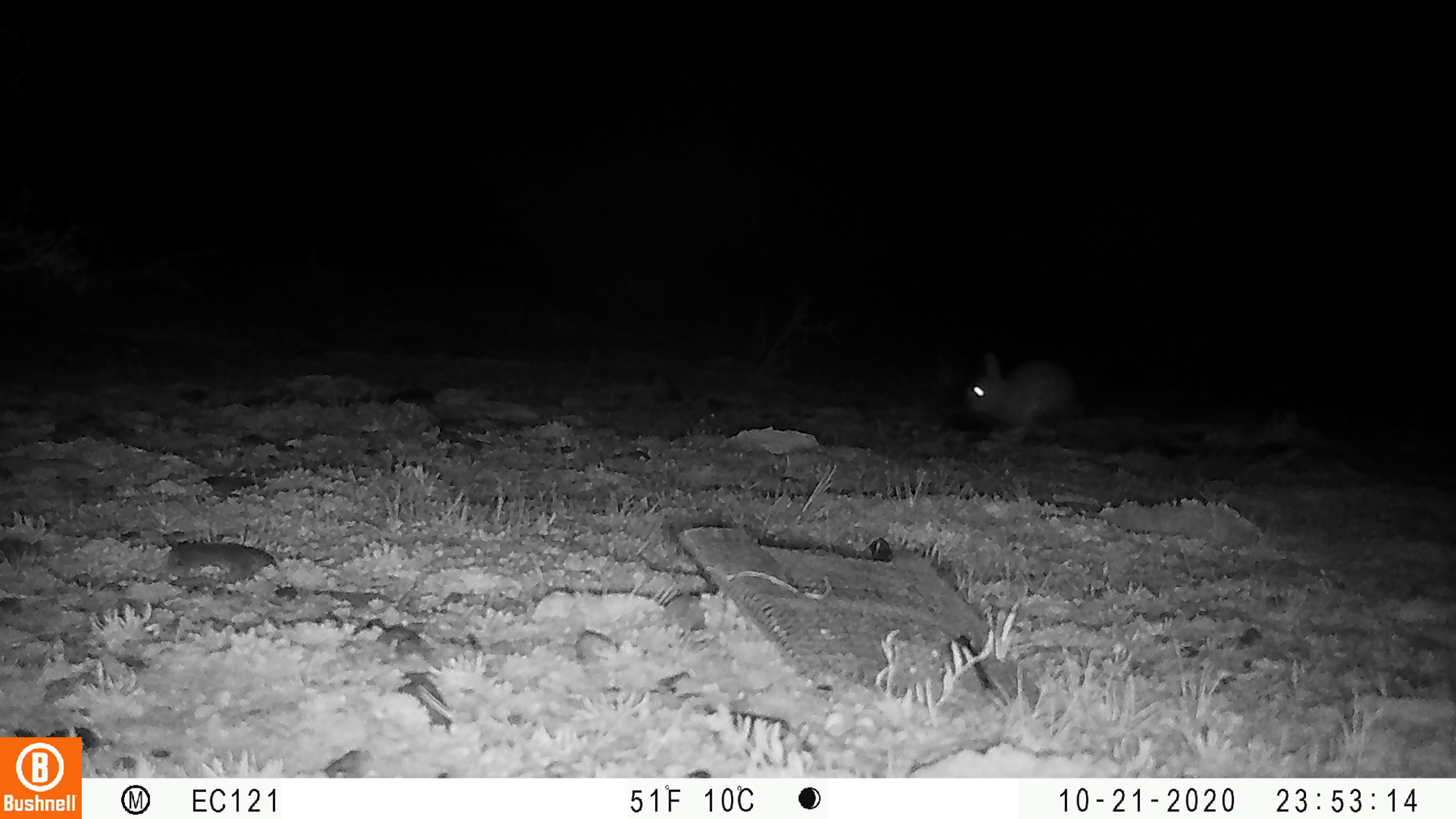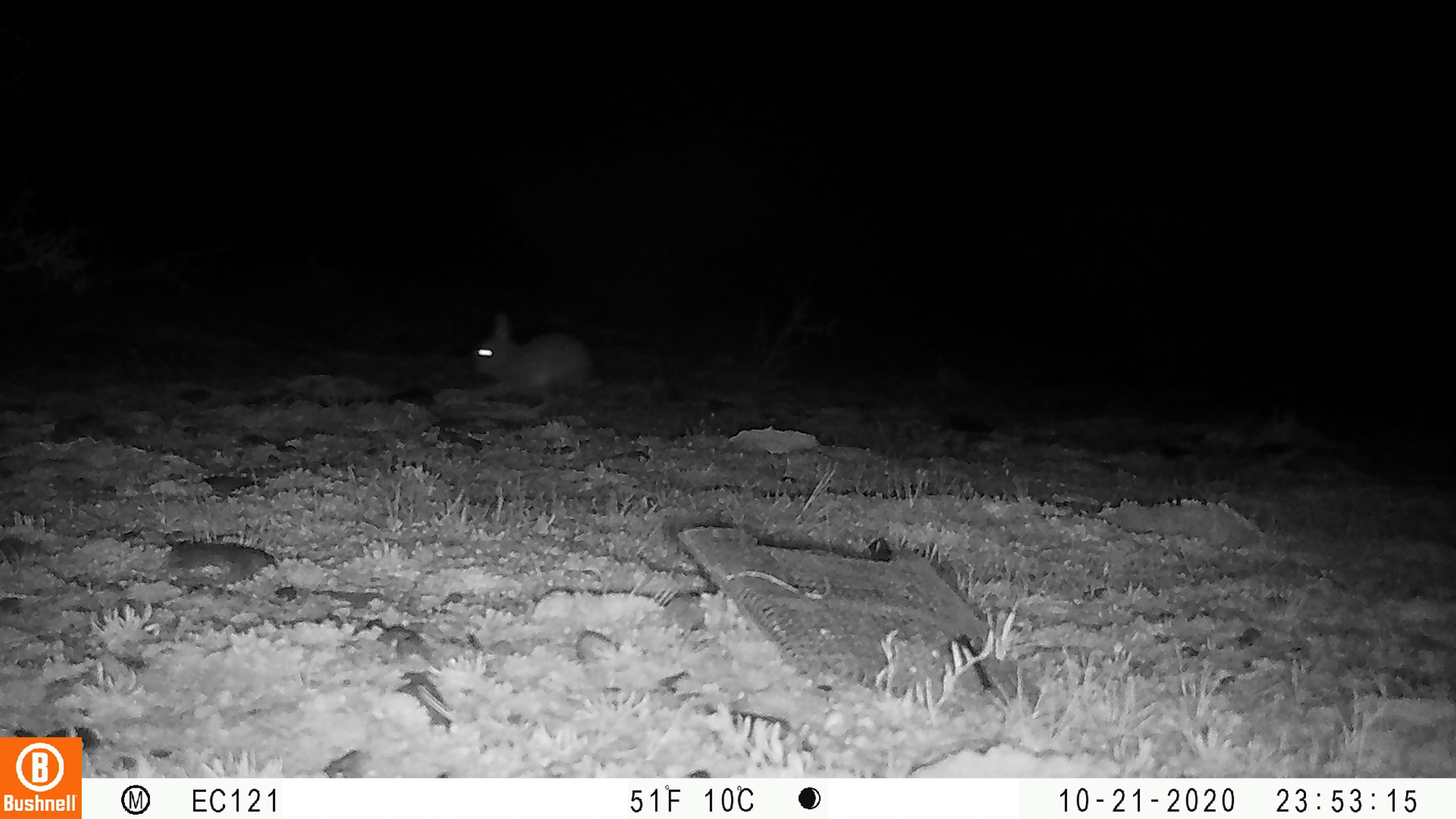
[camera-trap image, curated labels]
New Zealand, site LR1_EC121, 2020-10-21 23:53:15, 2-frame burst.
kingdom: Animalia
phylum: Chordata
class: Mammalia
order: Lagomorpha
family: Leporidae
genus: Oryctolagus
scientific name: Oryctolagus cuniculus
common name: european rabbit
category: rabbit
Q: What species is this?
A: Rabbit (european rabbit) (Oryctolagus cuniculus).